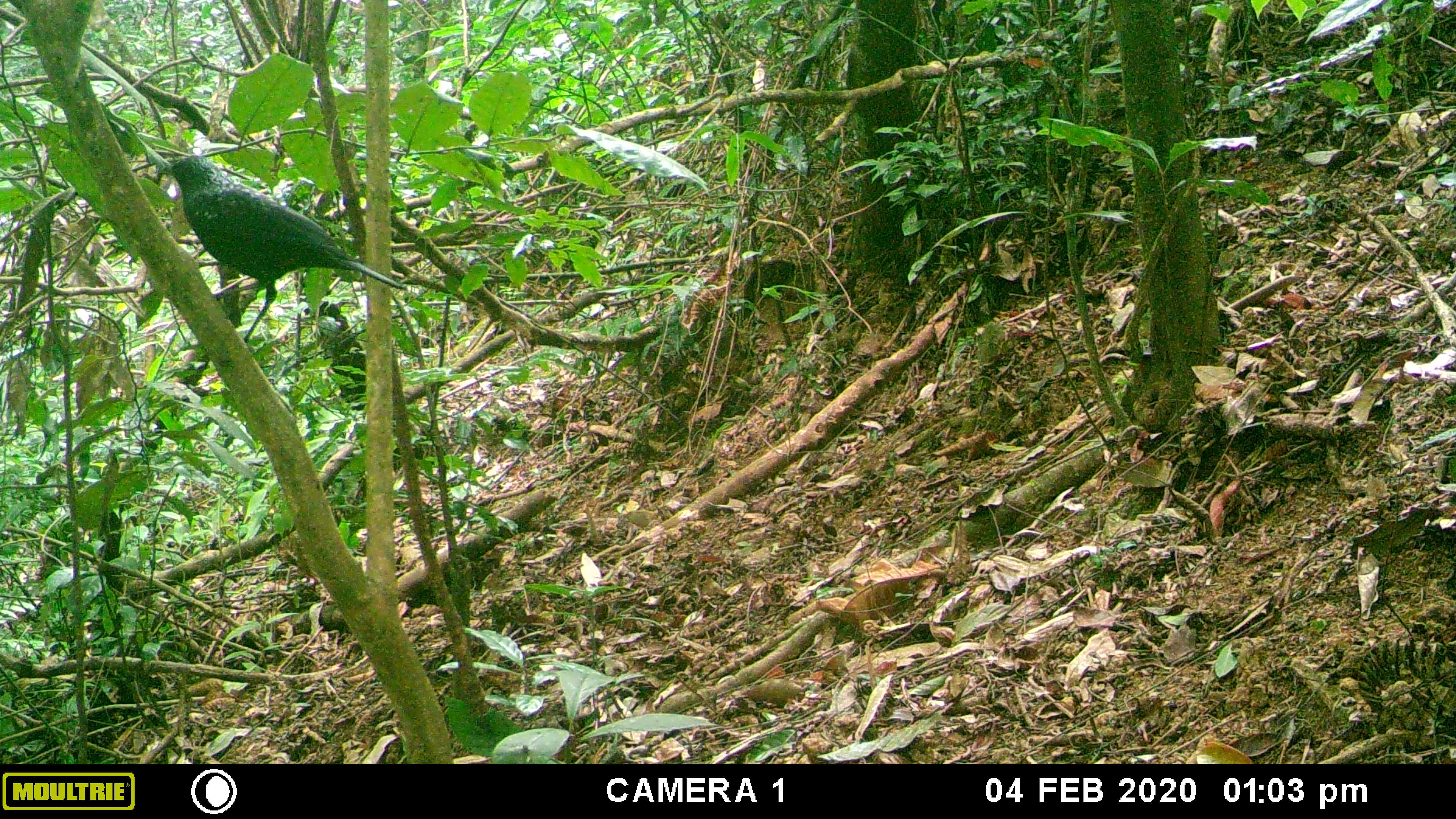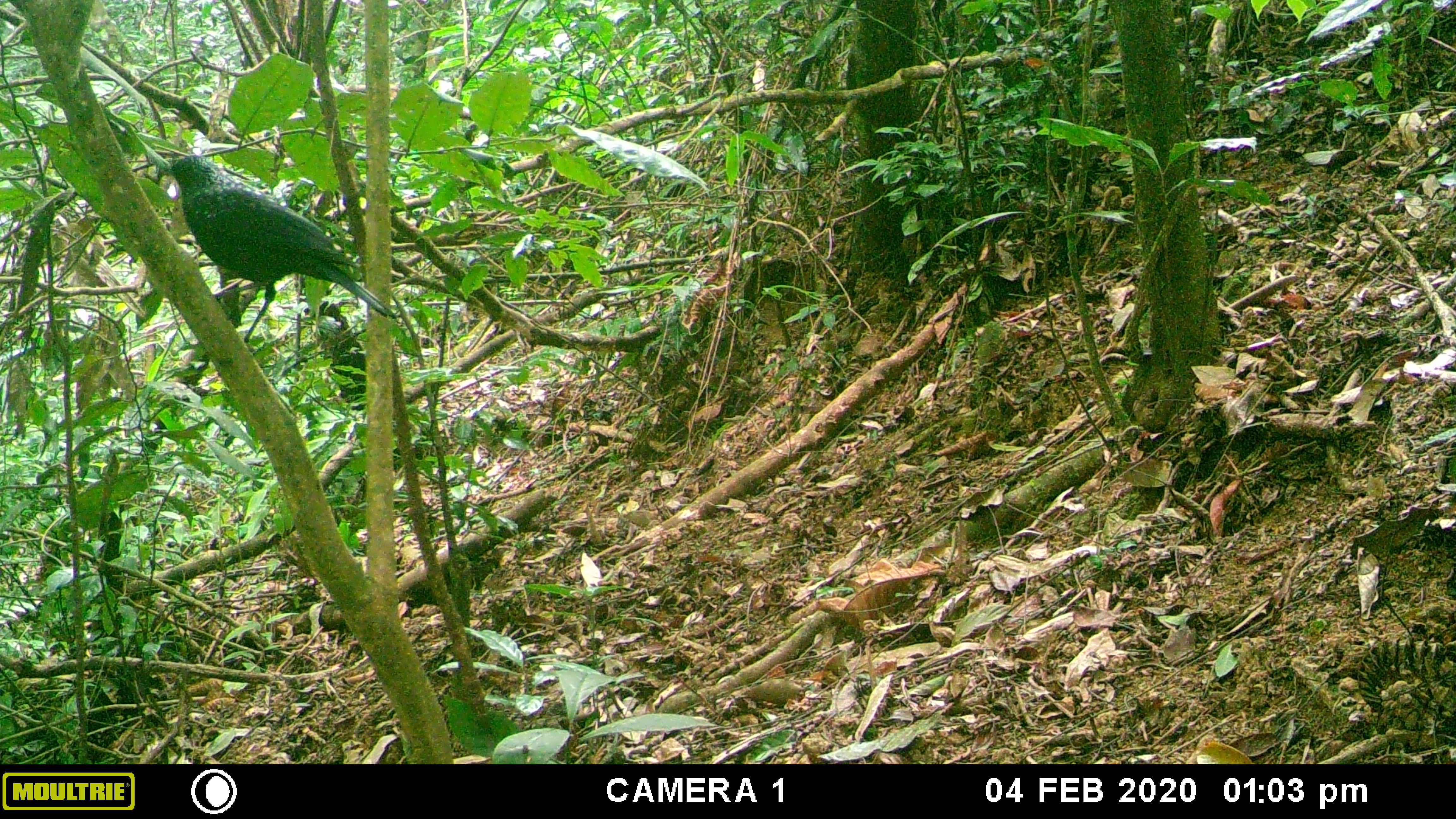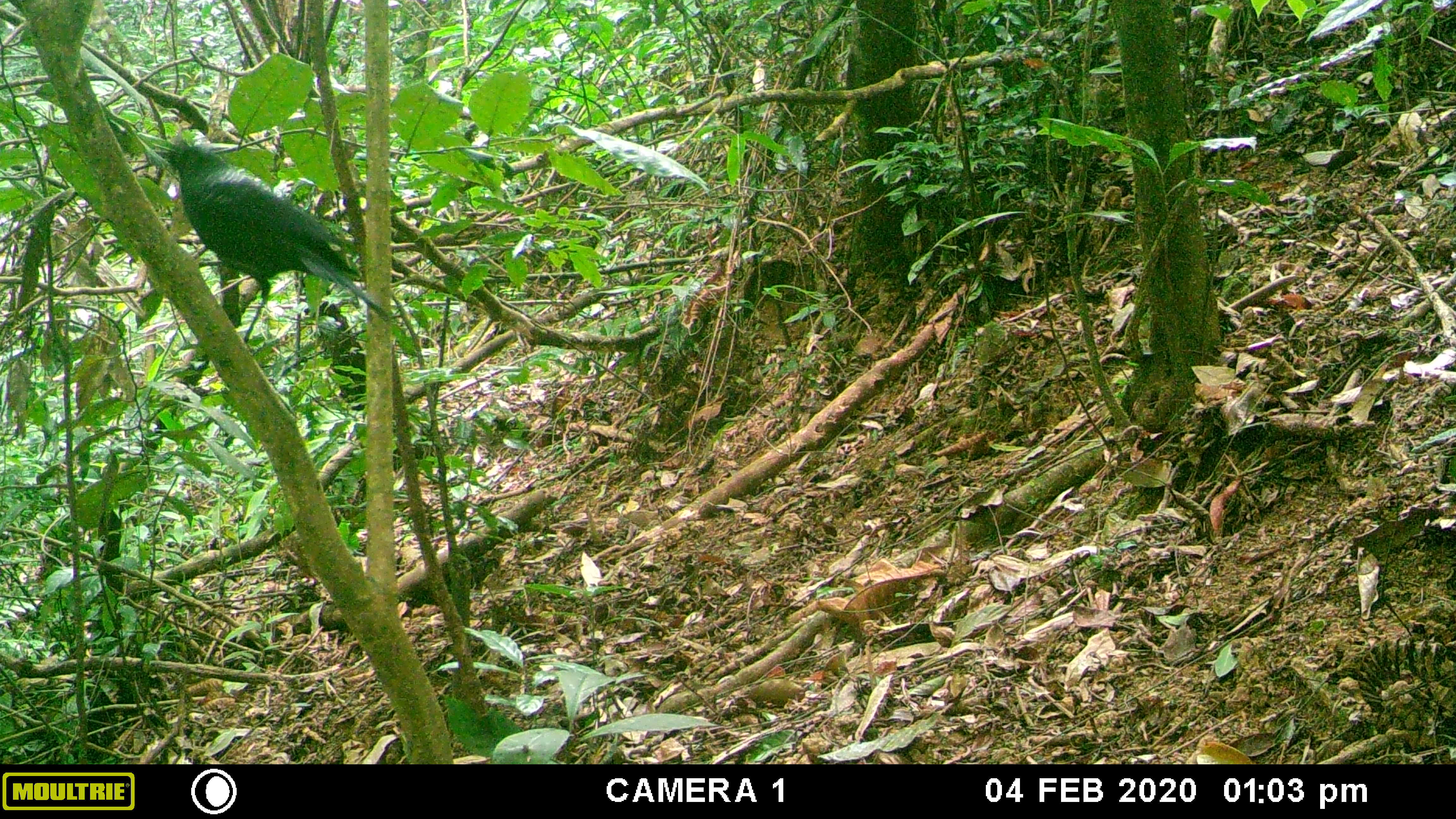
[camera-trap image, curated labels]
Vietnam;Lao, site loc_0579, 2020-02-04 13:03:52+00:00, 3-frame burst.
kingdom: Animalia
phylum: Chordata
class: Aves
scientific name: Aves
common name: bird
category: unidentified bird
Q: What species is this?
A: Unidentified bird (bird) (Aves).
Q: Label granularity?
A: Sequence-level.